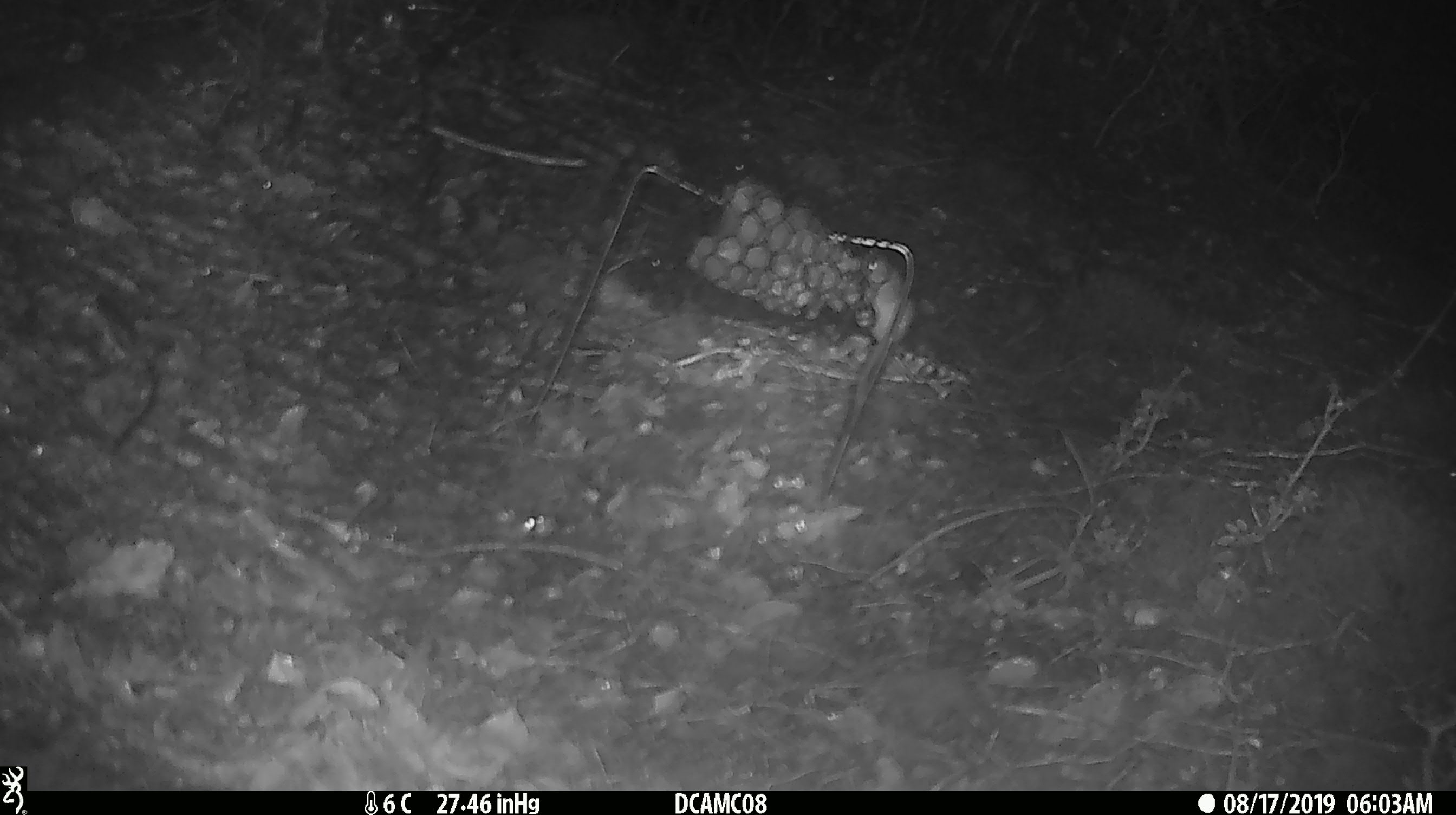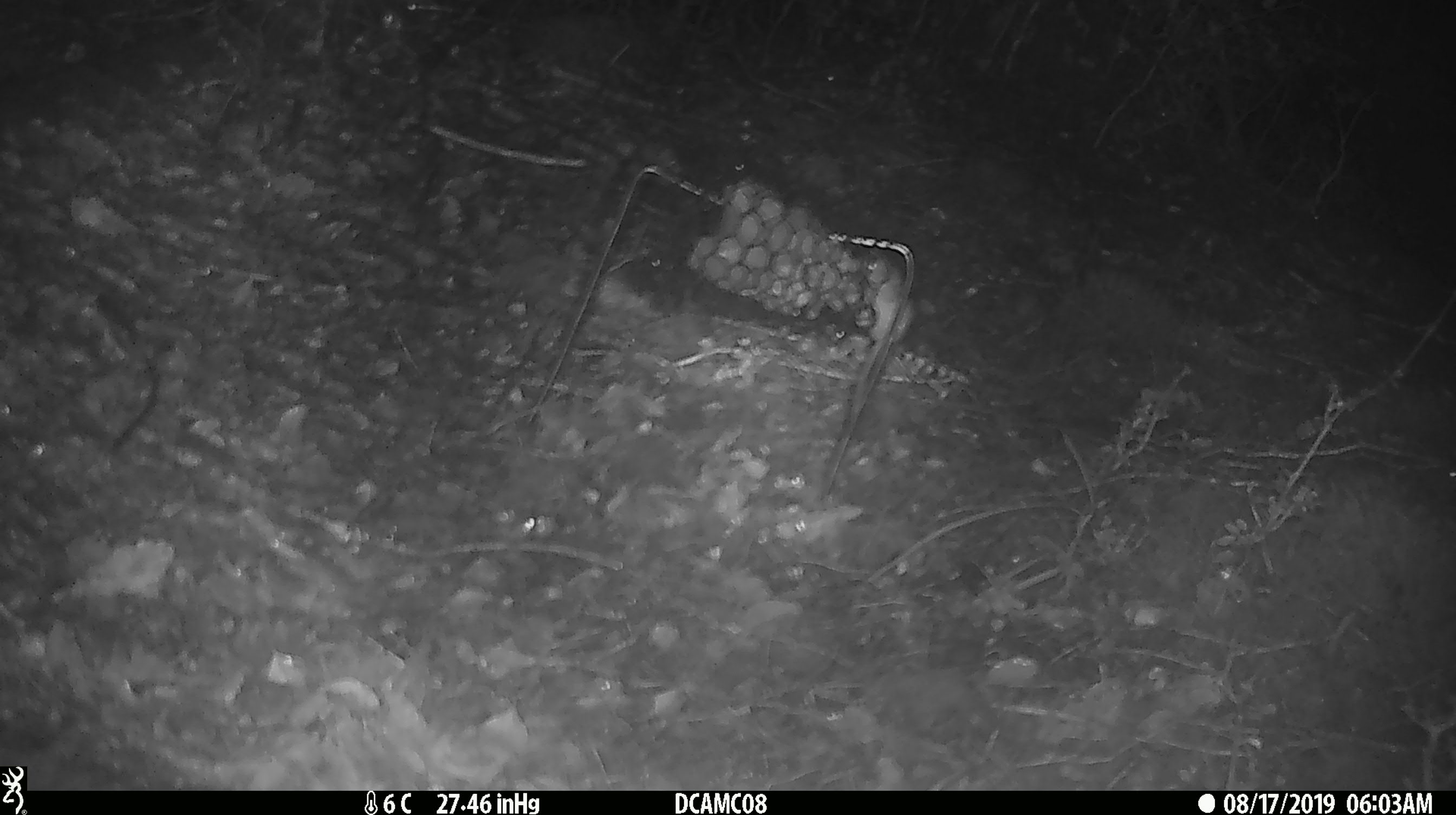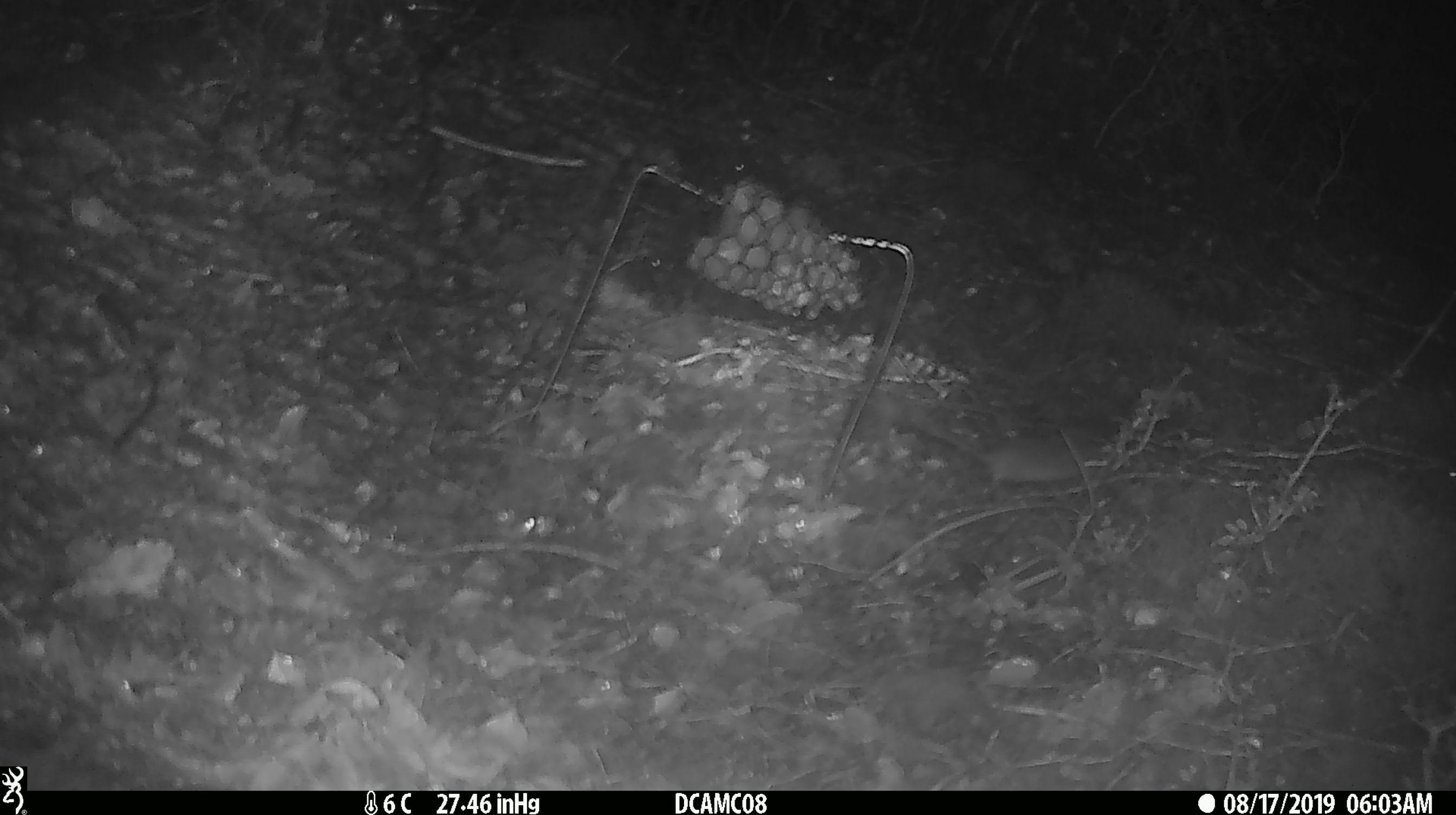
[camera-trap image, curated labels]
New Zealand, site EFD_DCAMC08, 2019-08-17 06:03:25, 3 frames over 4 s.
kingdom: Animalia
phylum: Chordata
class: Mammalia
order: Rodentia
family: Muridae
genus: Mus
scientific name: Mus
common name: mouse